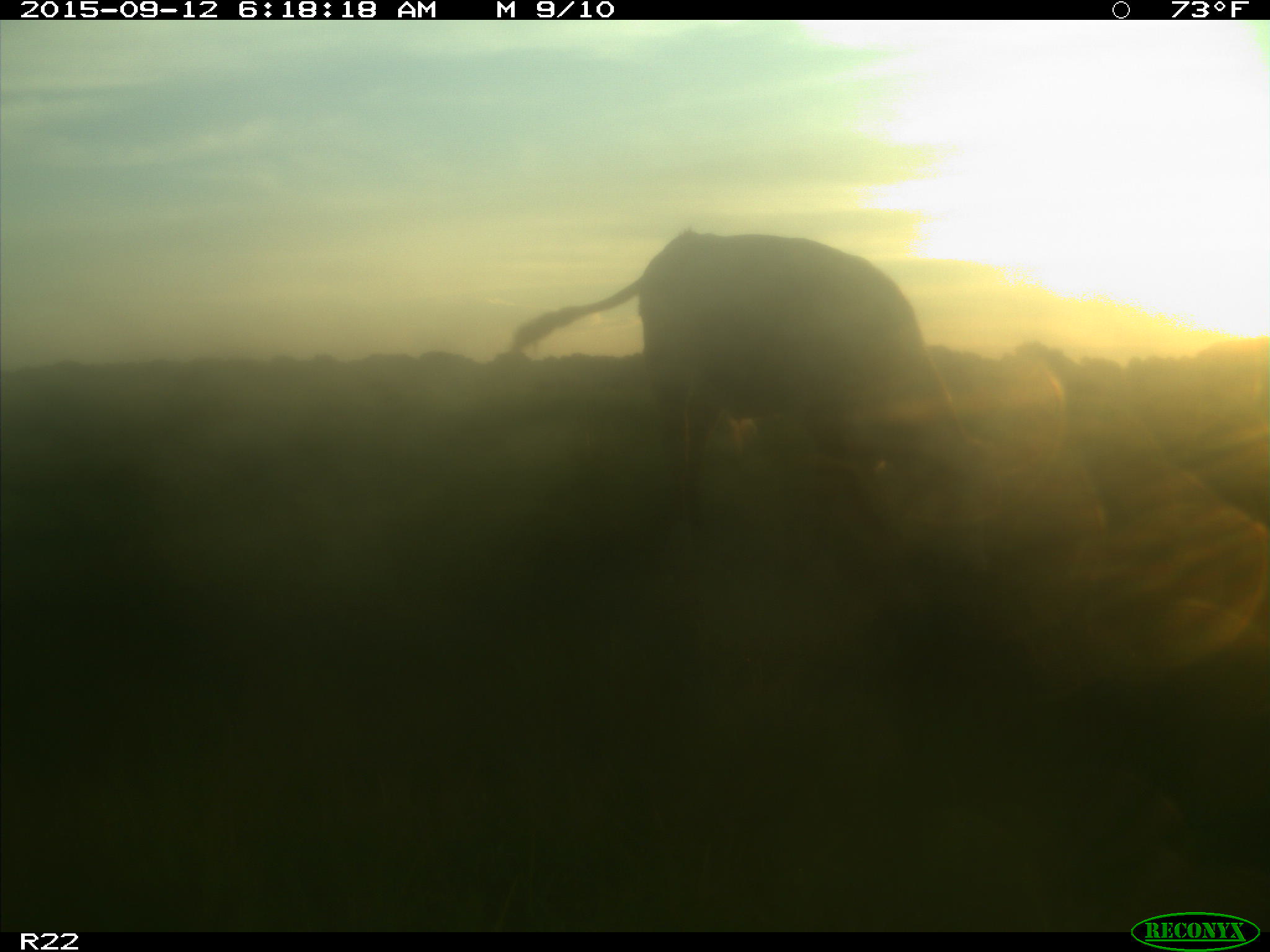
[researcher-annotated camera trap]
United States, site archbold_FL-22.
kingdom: Animalia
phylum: Chordata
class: Mammalia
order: Artiodactyla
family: Bovidae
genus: Bos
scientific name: Bos taurus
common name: domestic cow